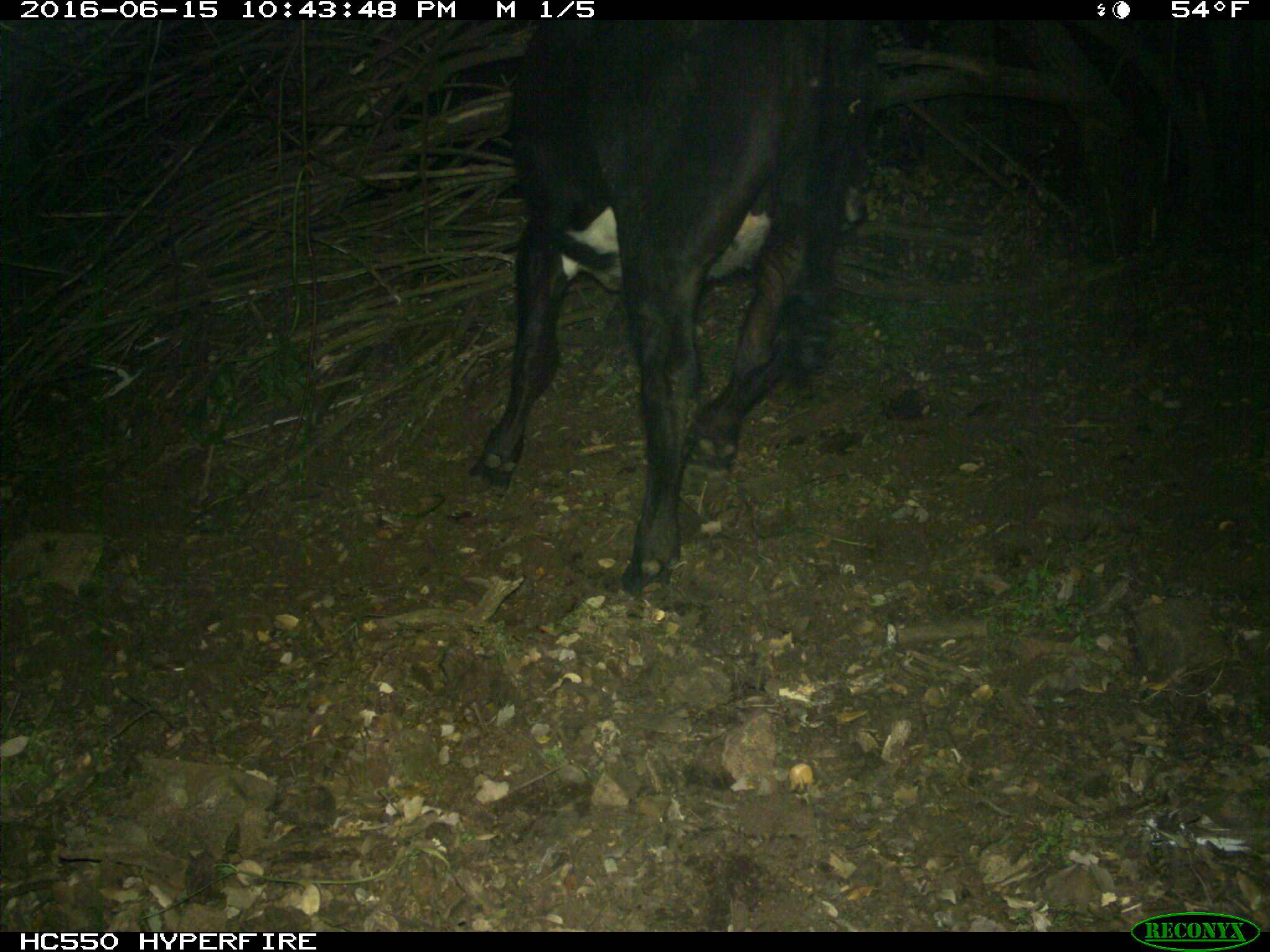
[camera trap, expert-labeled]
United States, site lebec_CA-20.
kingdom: Animalia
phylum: Chordata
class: Mammalia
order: Artiodactyla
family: Bovidae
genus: Bos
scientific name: Bos taurus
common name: domestic cow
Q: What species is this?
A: Bos taurus (domestic cow).